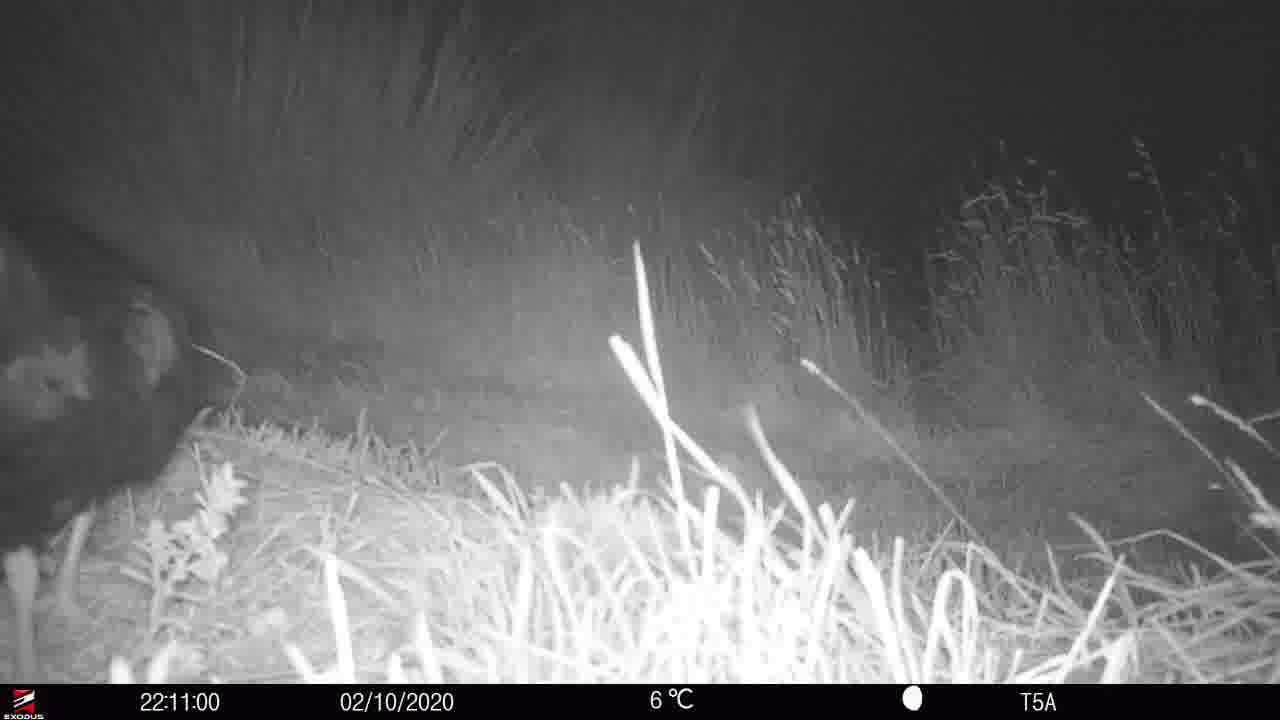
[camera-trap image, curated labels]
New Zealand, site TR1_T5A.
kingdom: Animalia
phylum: Chordata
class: Aves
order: Gruiformes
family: Rallidae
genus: Porphyrio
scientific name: Porphyrio mantelli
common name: takahe